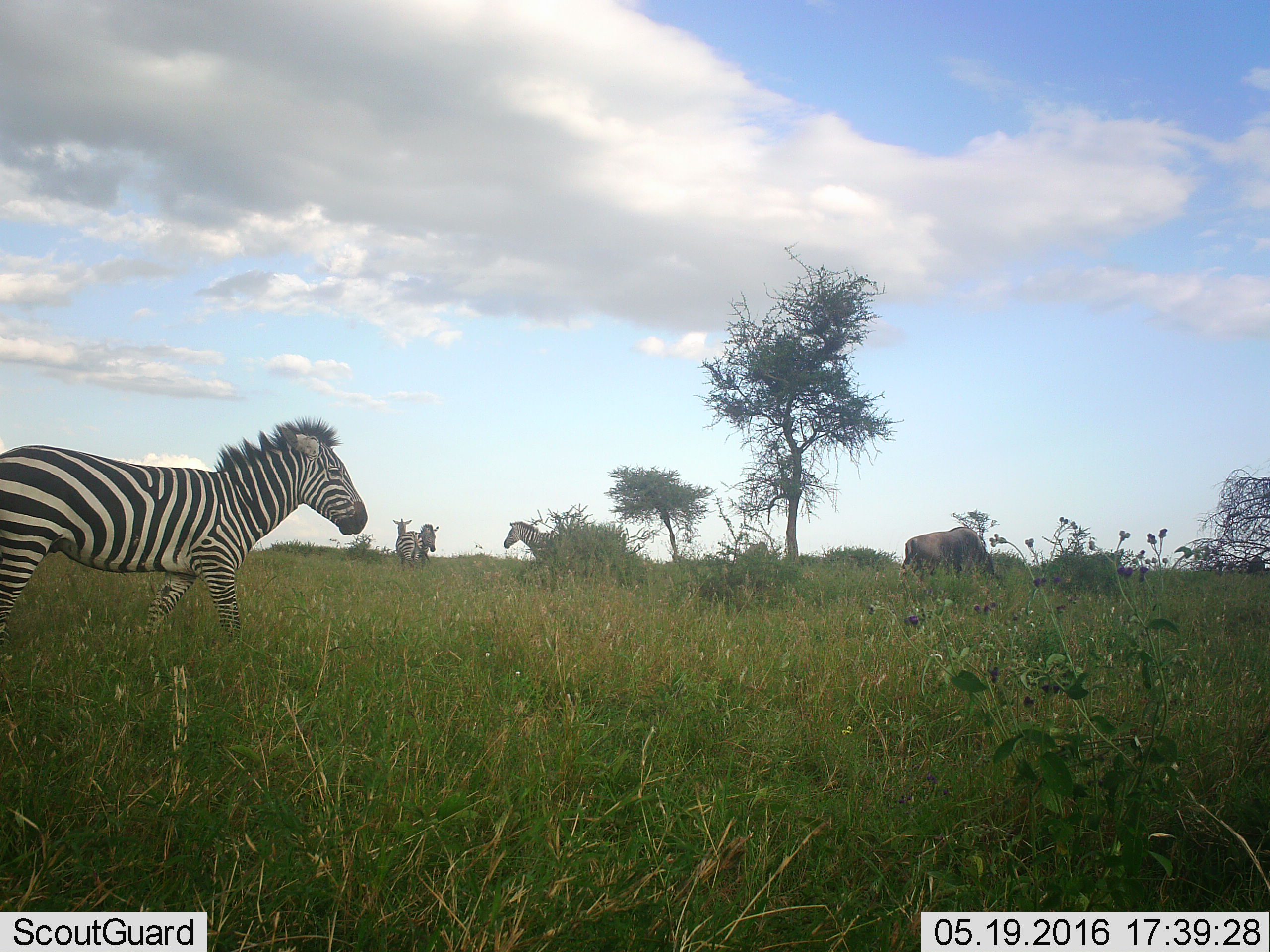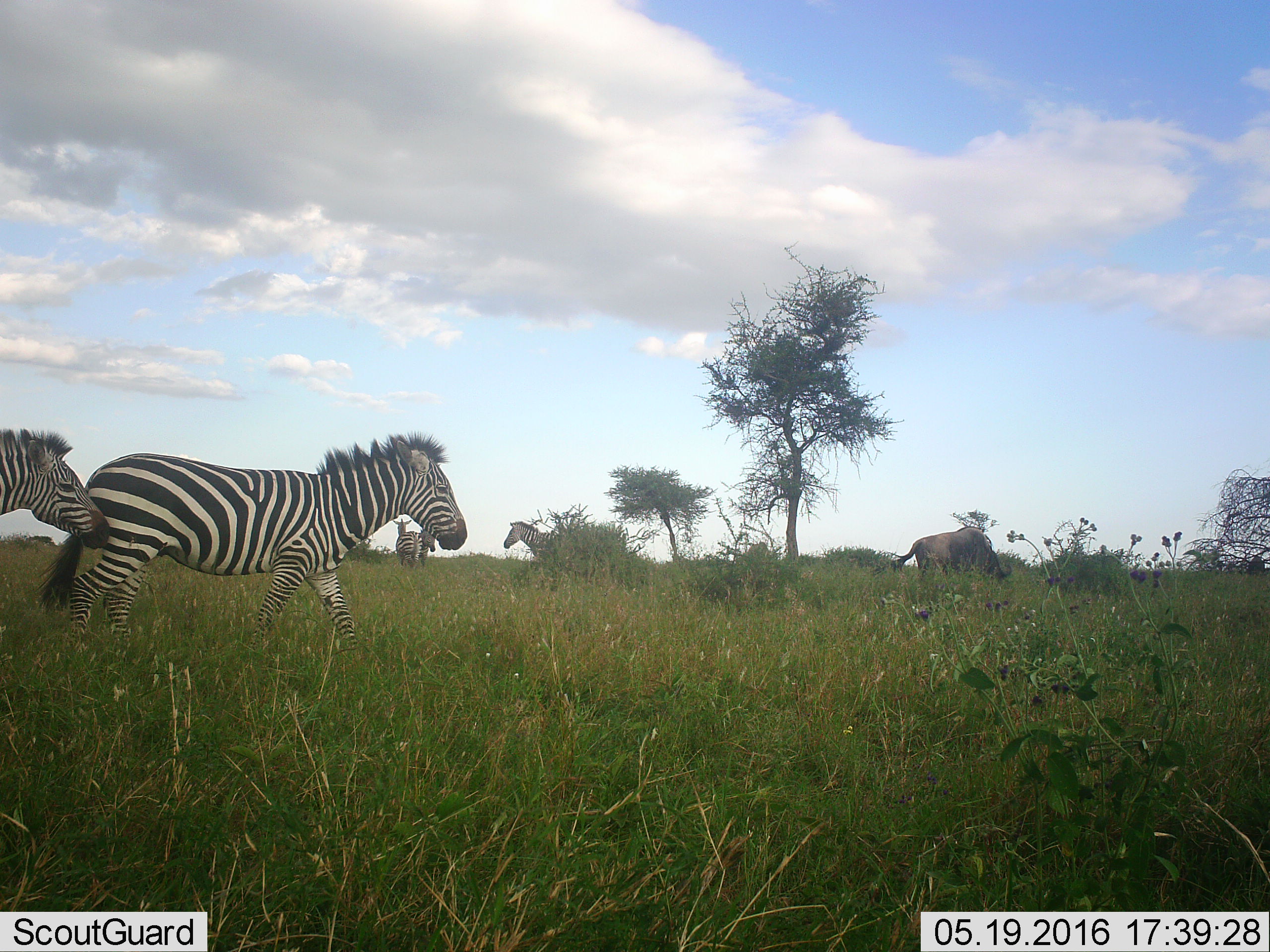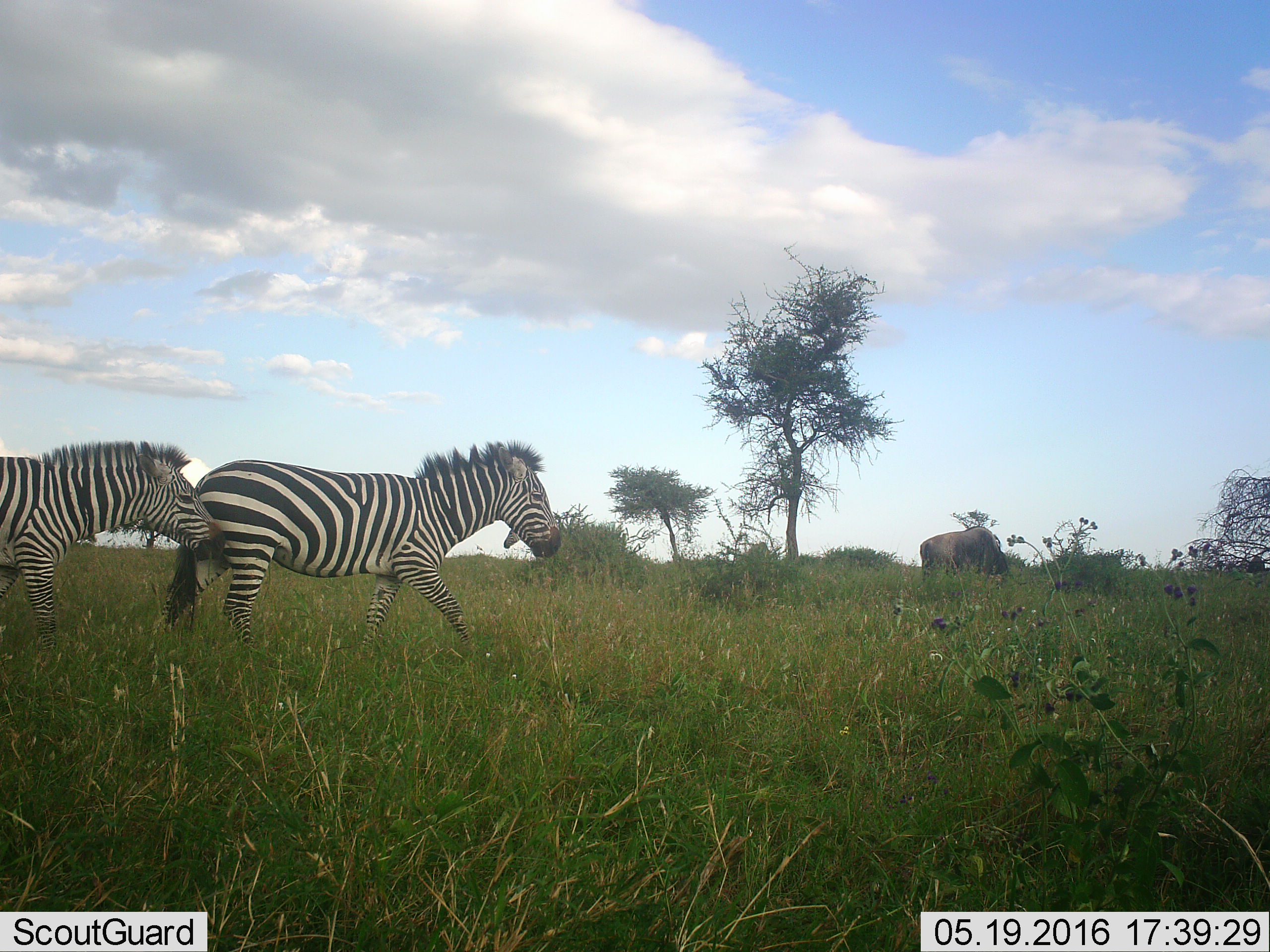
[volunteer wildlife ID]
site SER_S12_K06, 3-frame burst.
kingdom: Animalia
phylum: Chordata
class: Mammalia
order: Artiodactyla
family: Bovidae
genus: Connochaetes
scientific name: Connochaetes taurinus taurinus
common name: blue wildebeest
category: wildebeestblue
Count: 1.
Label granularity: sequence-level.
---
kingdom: Animalia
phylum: Chordata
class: Mammalia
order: Perissodactyla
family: Equidae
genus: Equus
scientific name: Equus quagga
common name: plains zebra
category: zebraplains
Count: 4.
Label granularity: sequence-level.